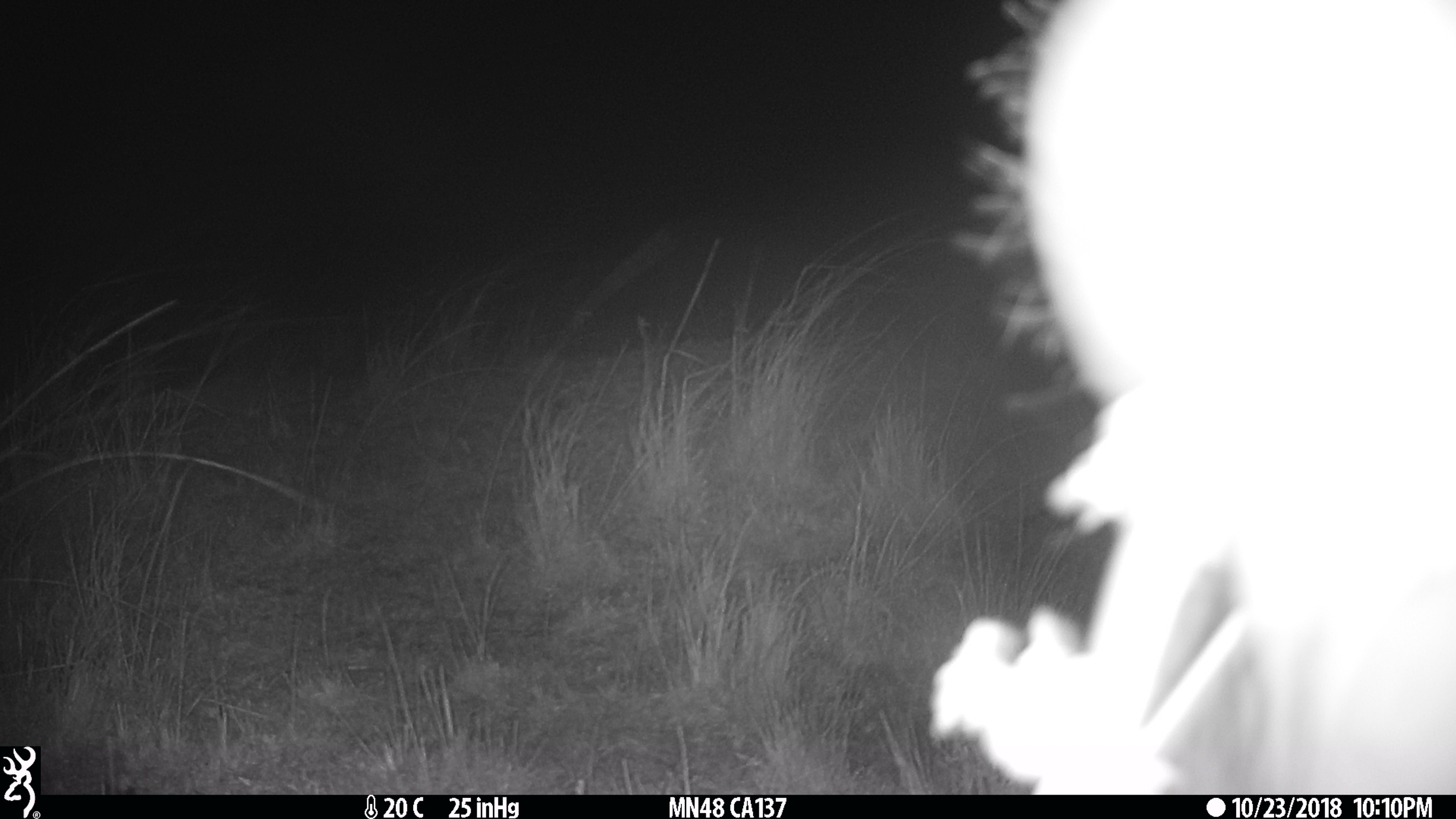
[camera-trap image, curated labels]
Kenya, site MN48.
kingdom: Animalia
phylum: Chordata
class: Mammalia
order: Artiodactyla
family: Hippopotamidae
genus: Hippopotamus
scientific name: Hippopotamus amphibius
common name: hippopotamus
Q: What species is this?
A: Hippopotamus (Hippopotamus amphibius).